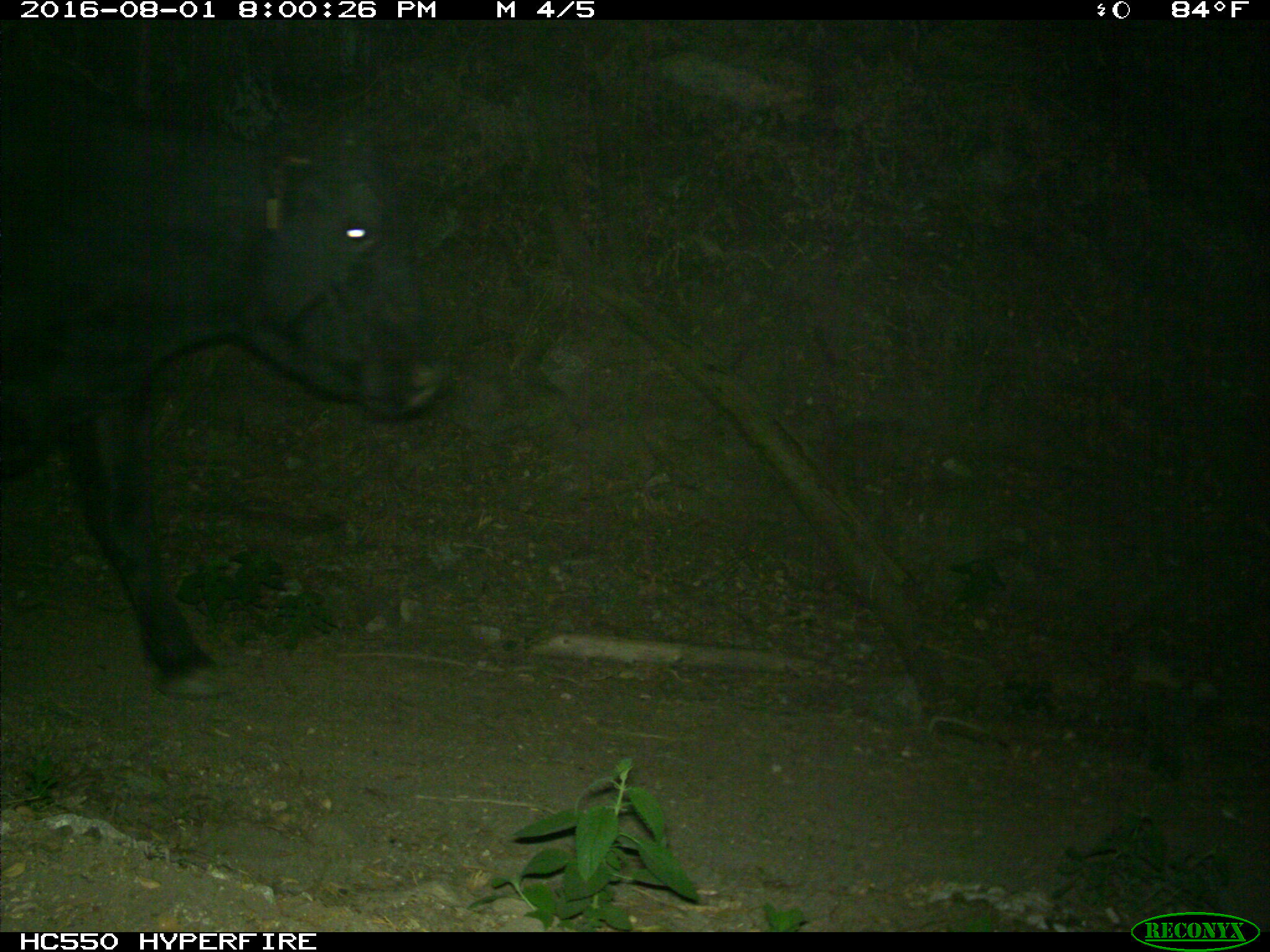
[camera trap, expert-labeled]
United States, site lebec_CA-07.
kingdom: Animalia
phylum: Chordata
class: Mammalia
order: Artiodactyla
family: Bovidae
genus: Bos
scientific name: Bos taurus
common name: domestic cow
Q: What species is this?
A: Bos taurus (domestic cow).